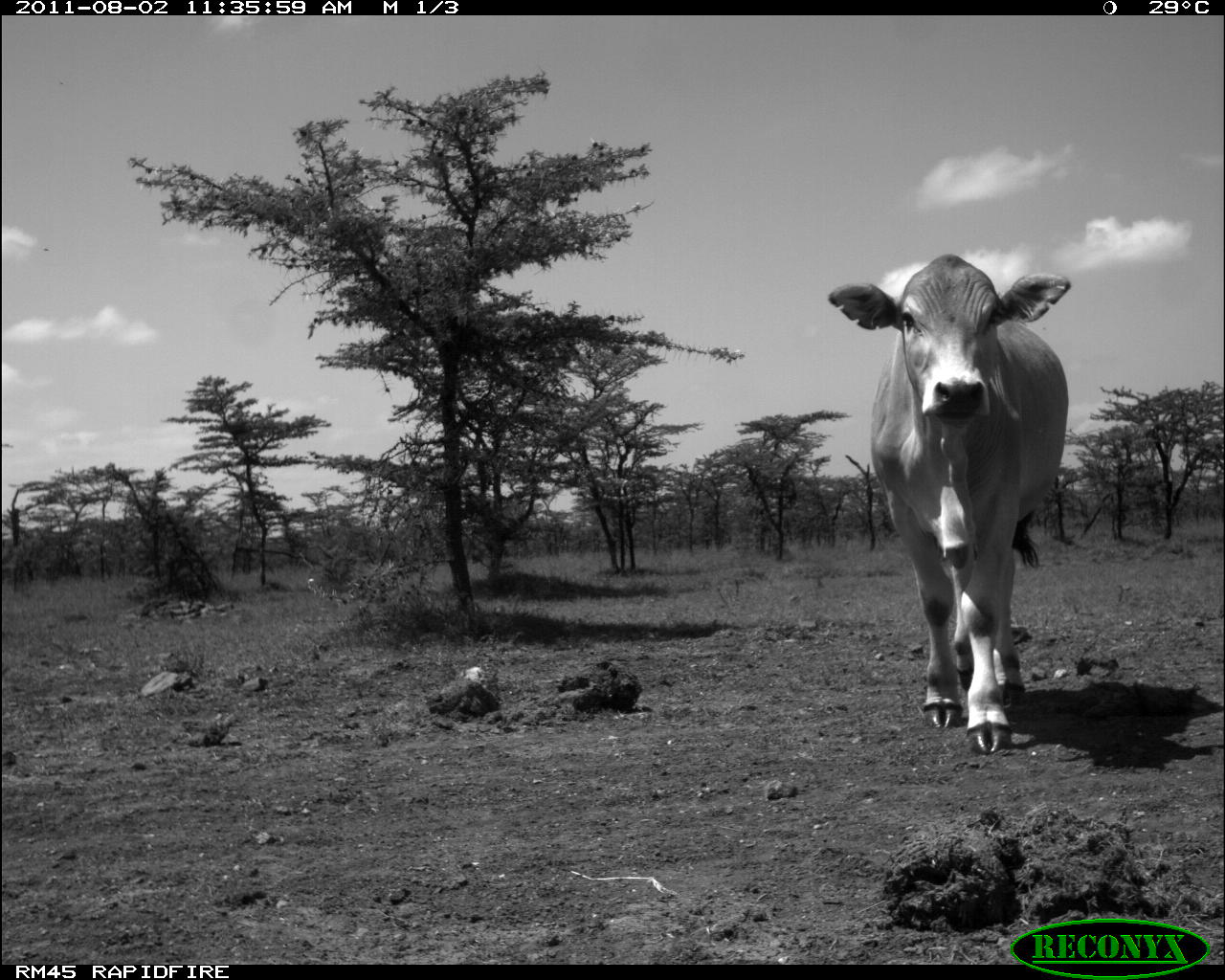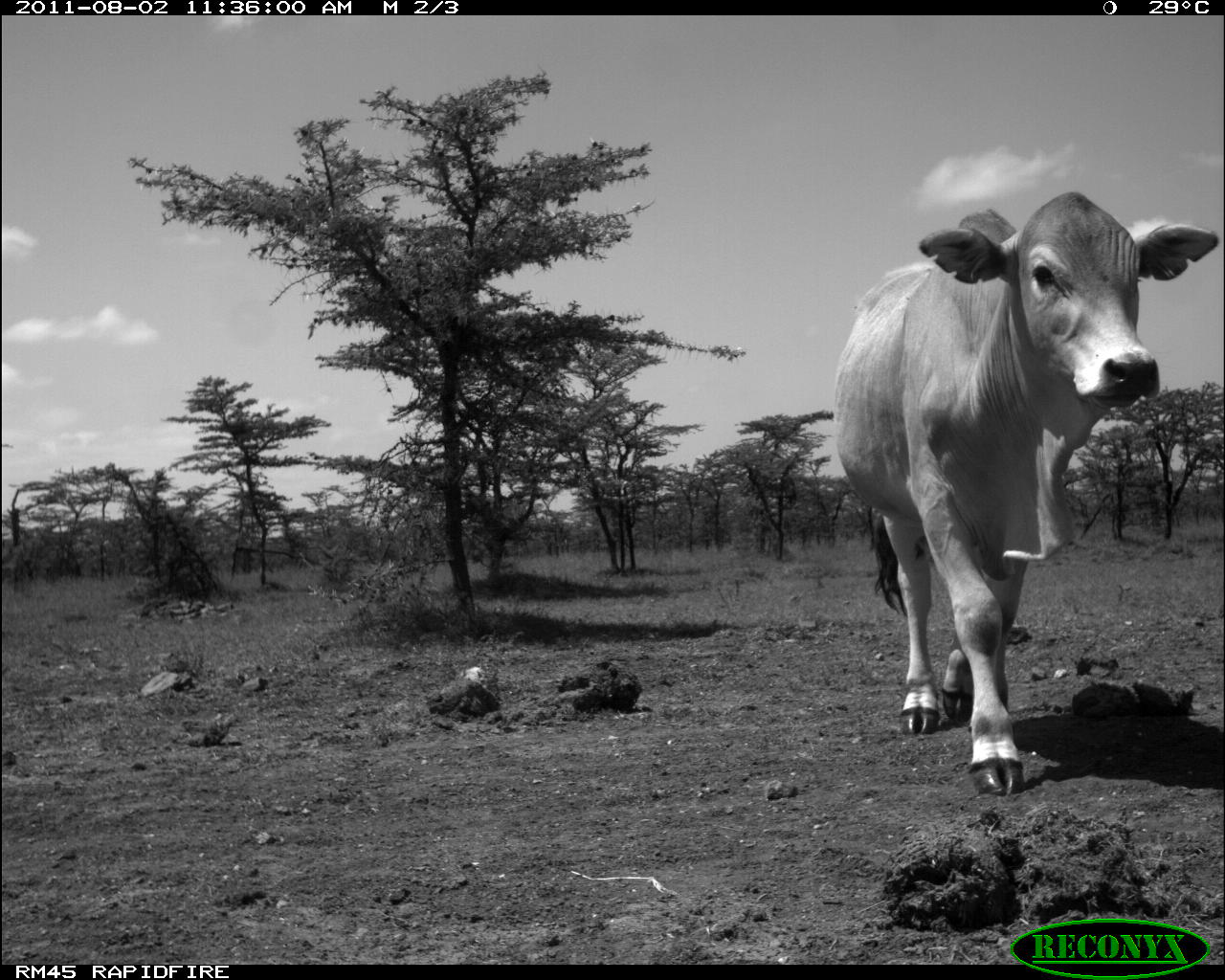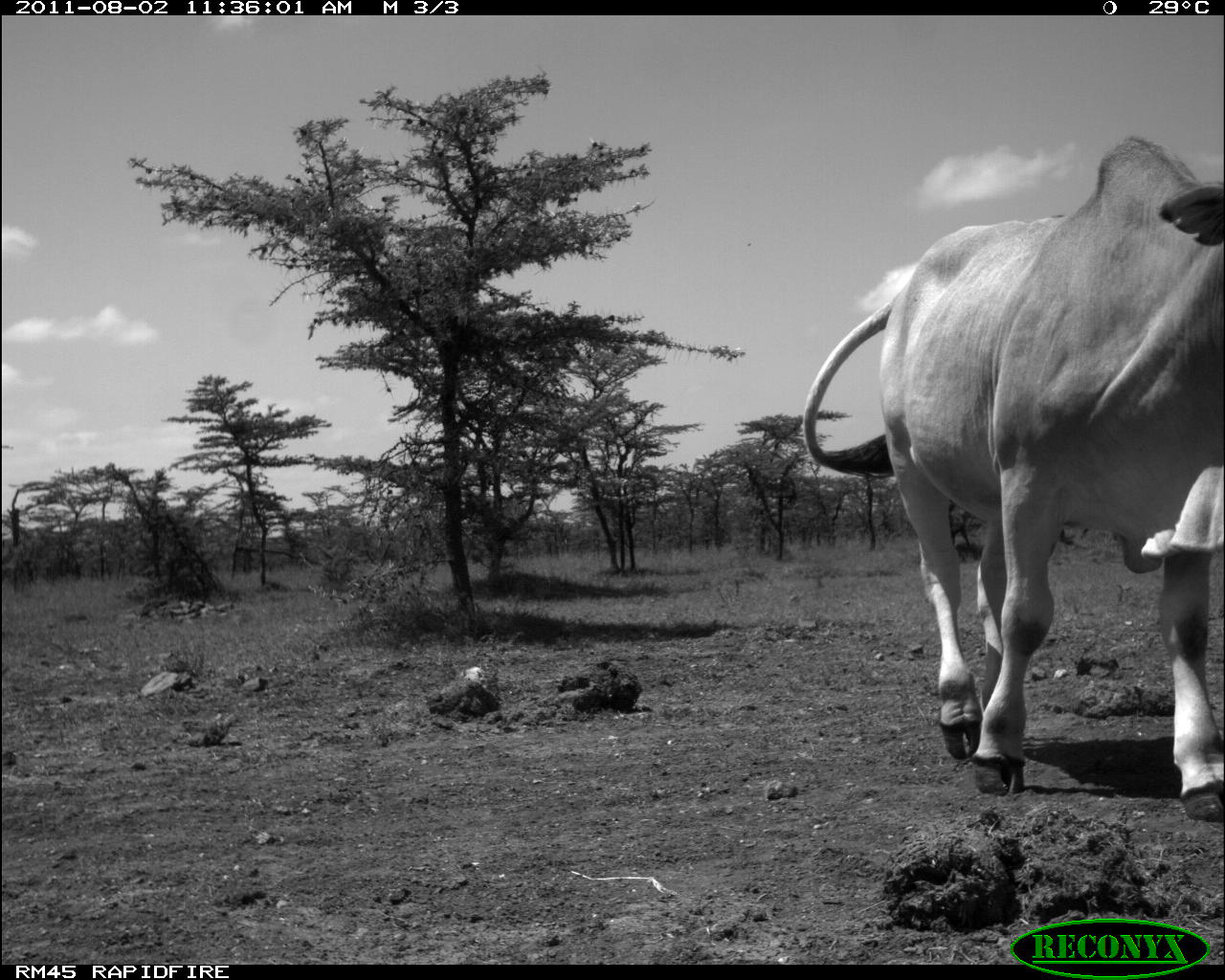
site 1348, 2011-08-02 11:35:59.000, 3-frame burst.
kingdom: Animalia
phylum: Chordata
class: Mammalia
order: Artiodactyla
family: Bovidae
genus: Bos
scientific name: Bos taurus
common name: domestic cattle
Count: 1.